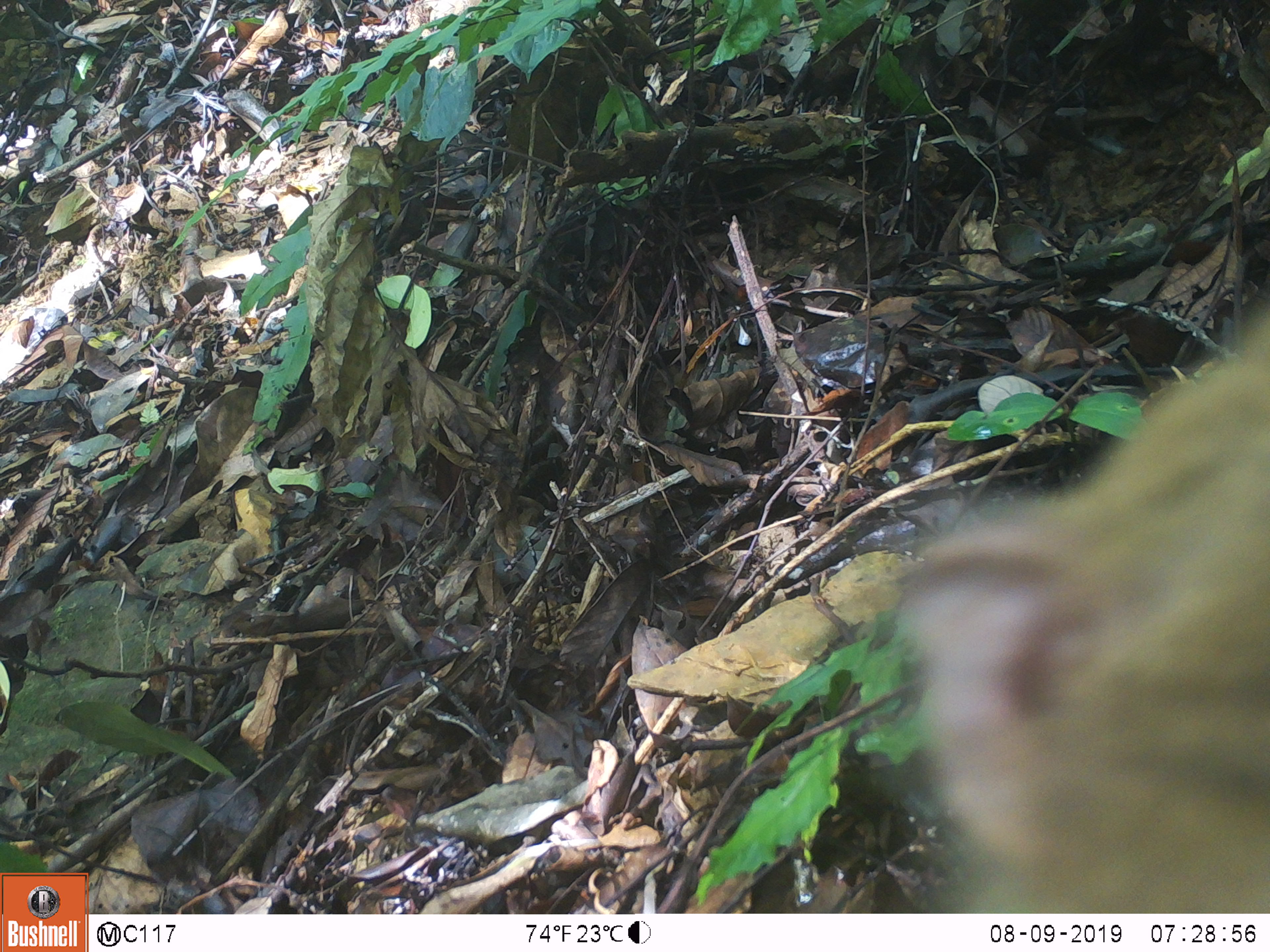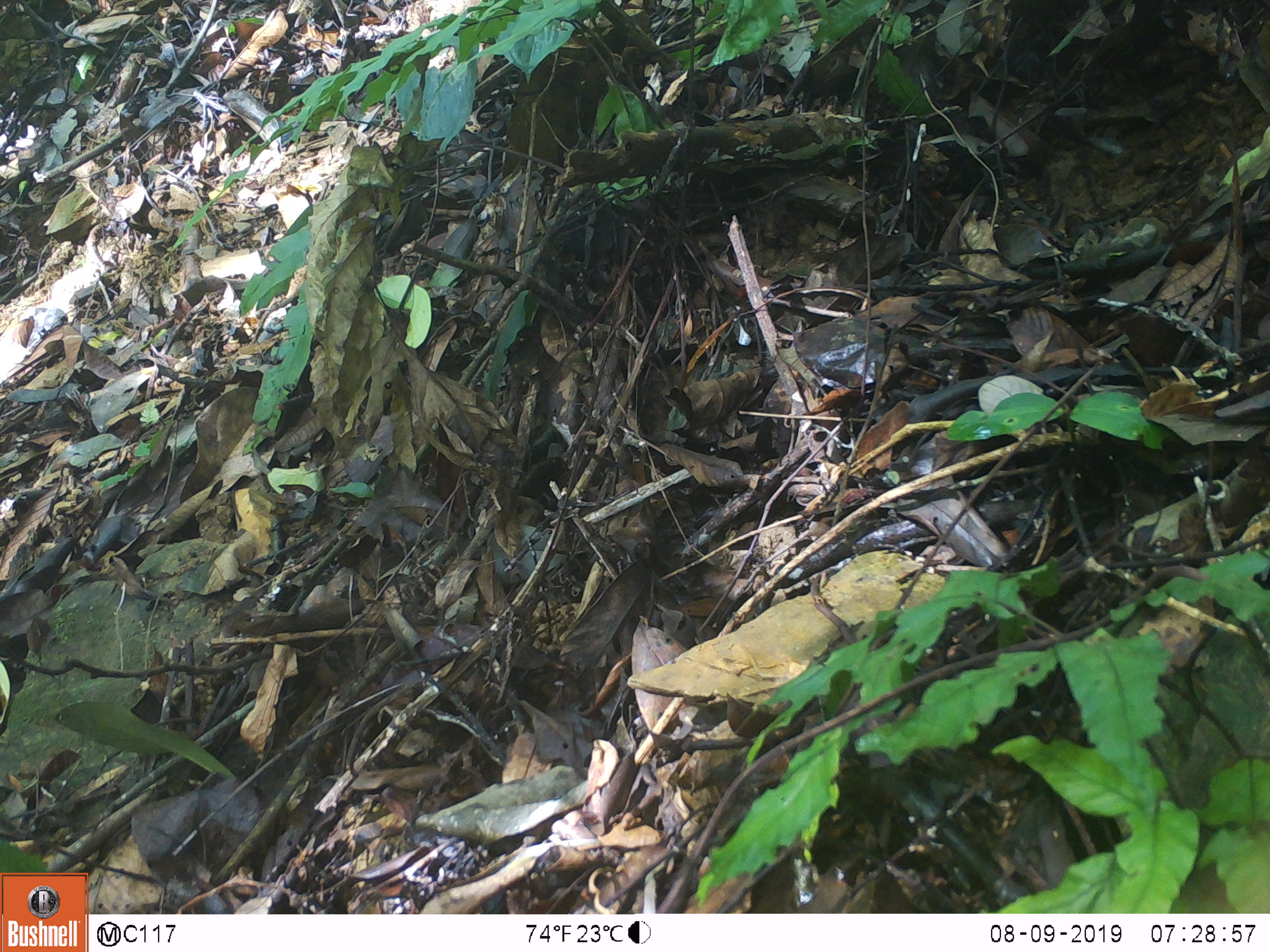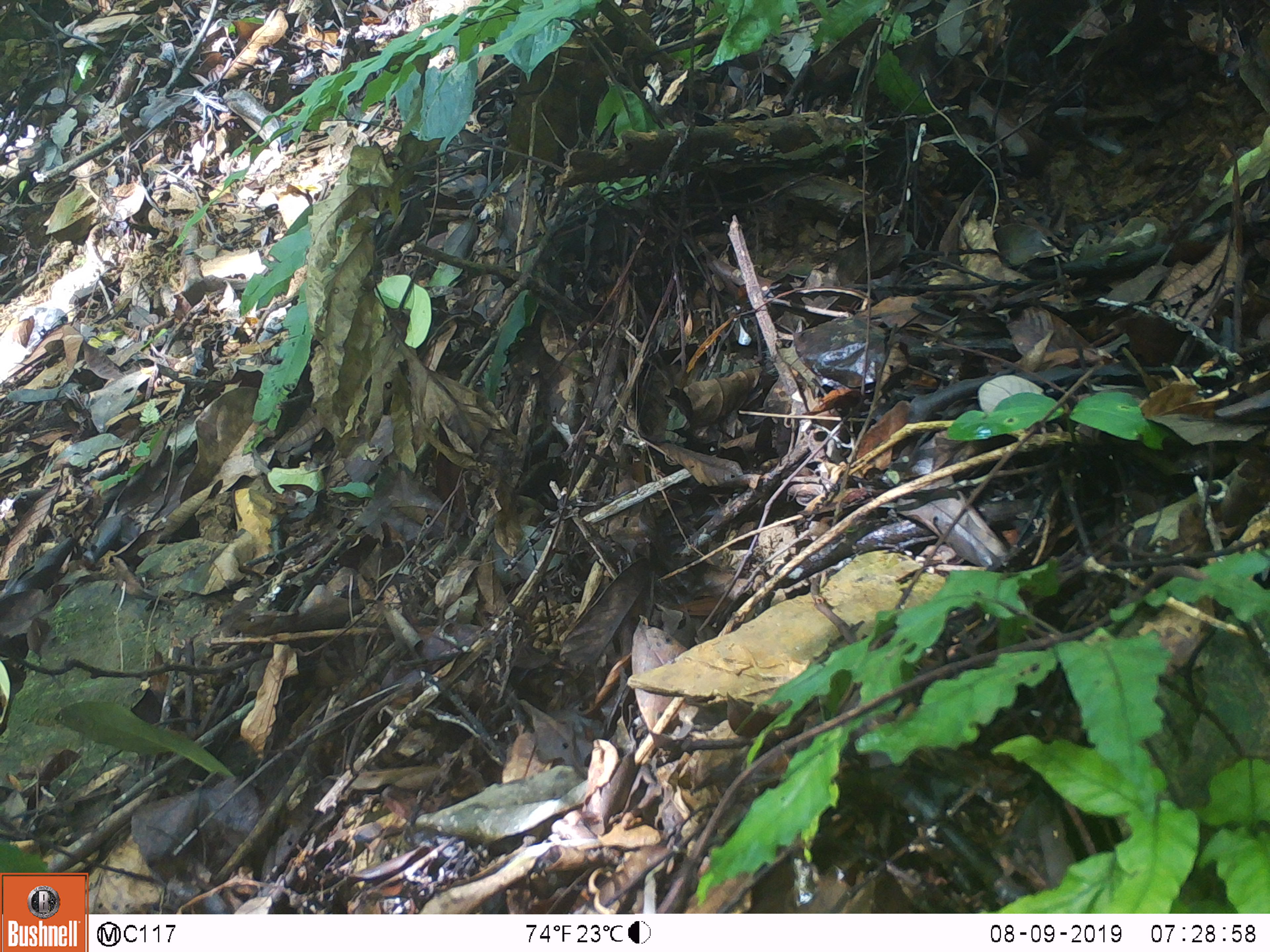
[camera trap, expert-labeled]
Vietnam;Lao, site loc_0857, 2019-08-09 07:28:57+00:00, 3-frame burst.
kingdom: Animalia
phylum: Chordata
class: Mammalia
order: Primates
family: Cercopithecidae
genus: Macaca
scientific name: Macaca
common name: macaque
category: macaque not stump tailed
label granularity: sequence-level